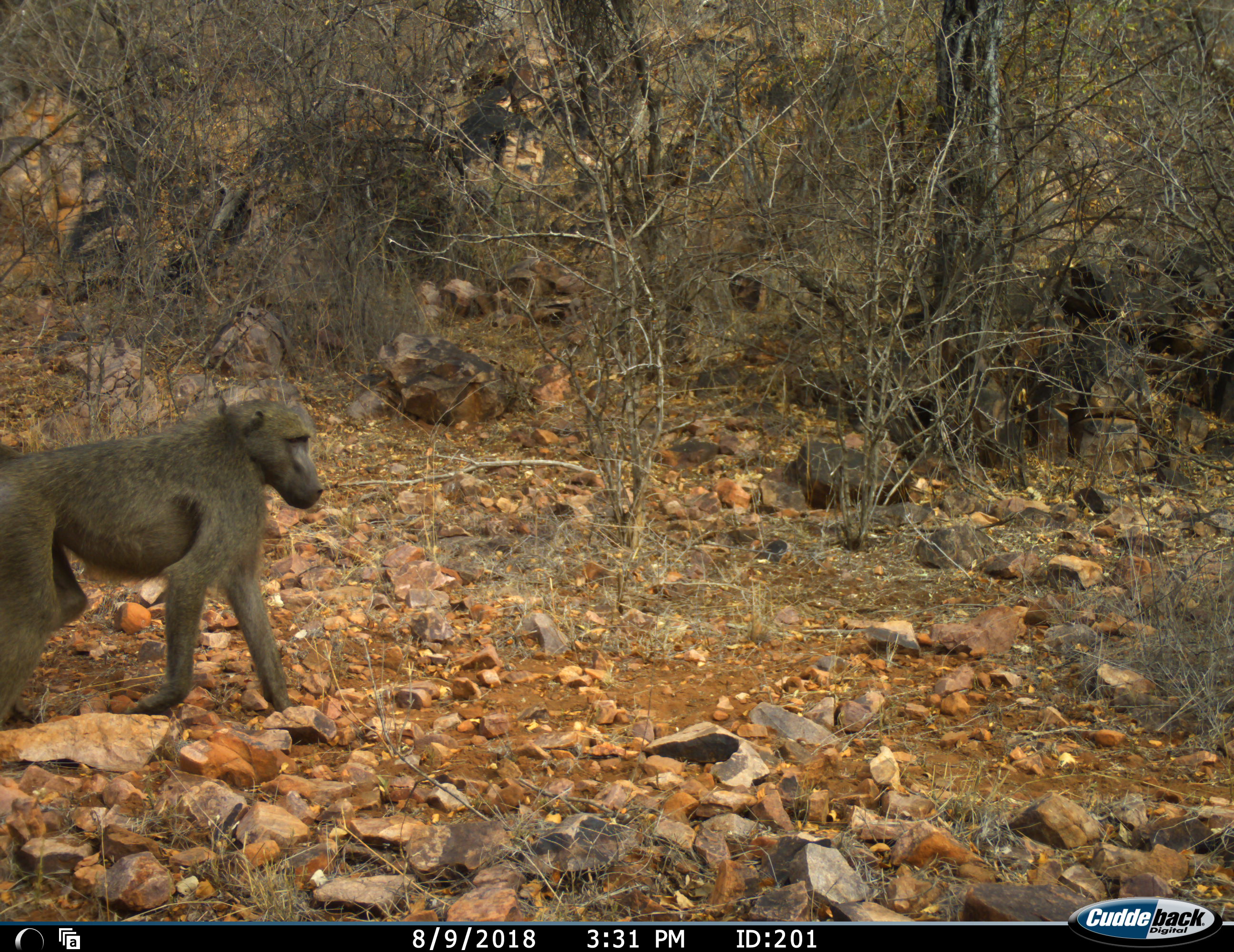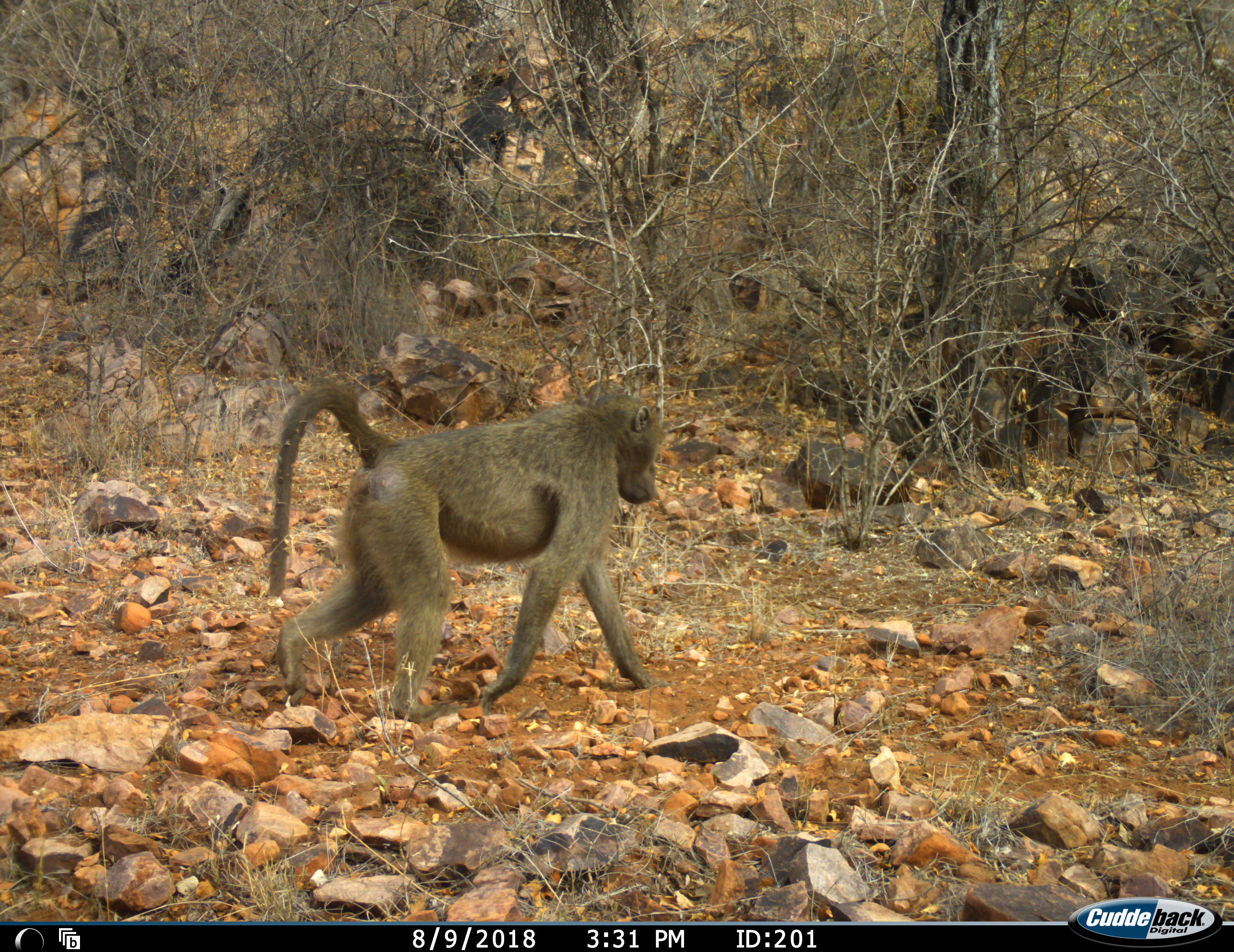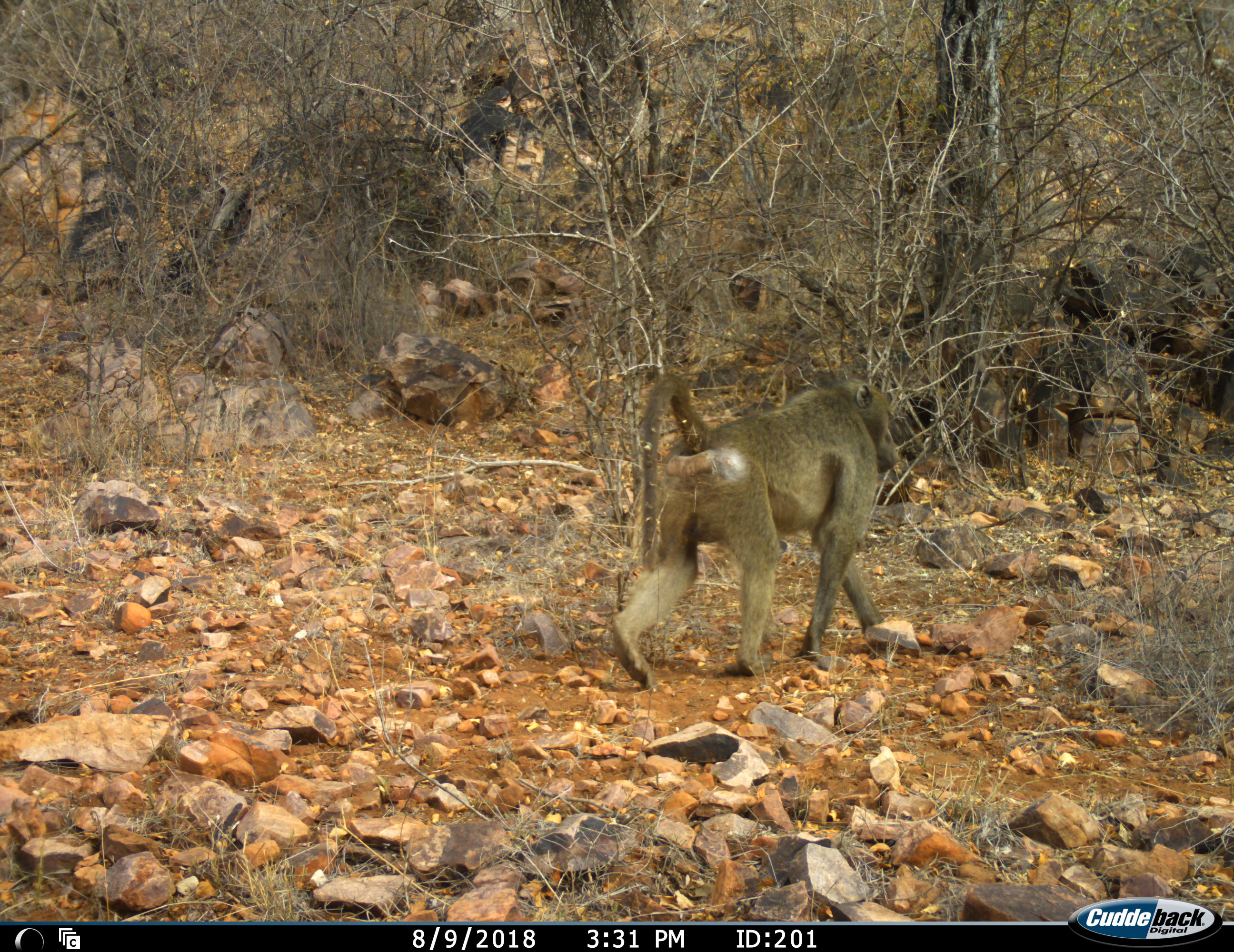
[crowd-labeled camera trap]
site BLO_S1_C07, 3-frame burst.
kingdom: Animalia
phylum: Chordata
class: Mammalia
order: Primates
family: Cercopithecidae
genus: Papio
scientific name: Papio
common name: baboon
Baboon (Papio), count 1. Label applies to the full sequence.